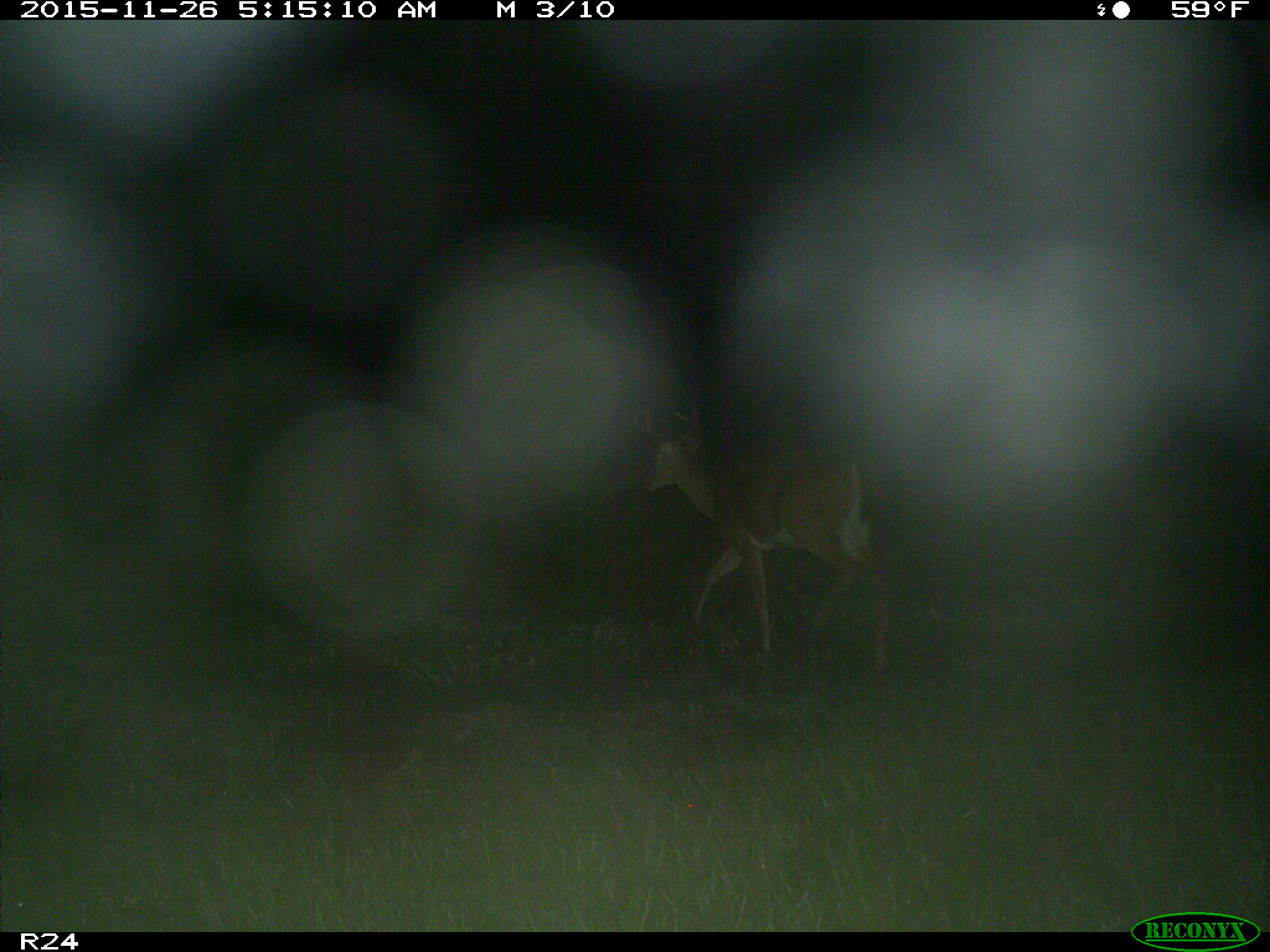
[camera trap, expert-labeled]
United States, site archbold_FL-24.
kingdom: Animalia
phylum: Chordata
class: Mammalia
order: Artiodactyla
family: Cervidae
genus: Odocoileus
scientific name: Odocoileus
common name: deer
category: unidentified deer